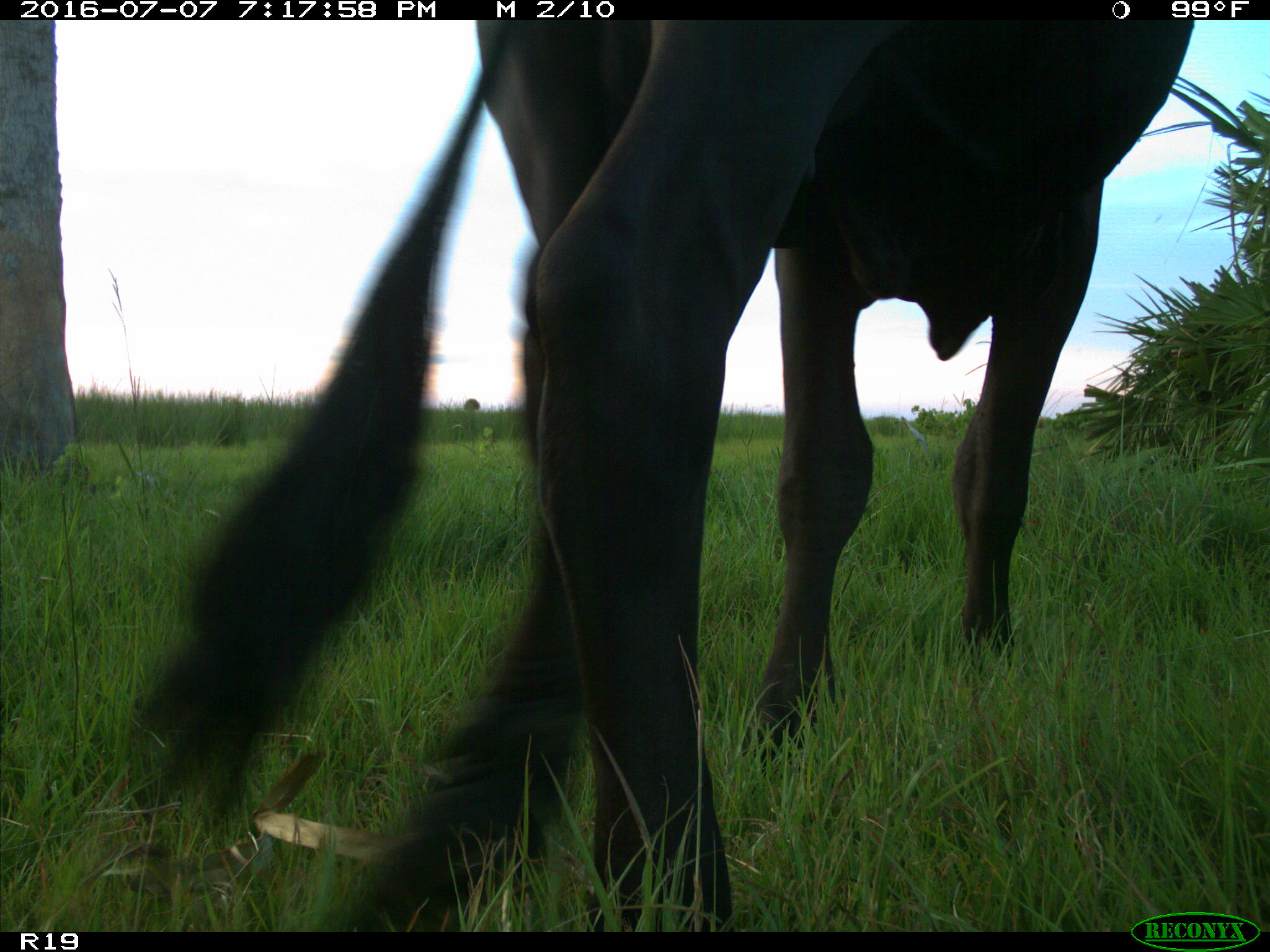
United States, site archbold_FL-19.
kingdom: Animalia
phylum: Chordata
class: Mammalia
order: Artiodactyla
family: Bovidae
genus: Bos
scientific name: Bos taurus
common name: domestic cow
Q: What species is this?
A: Bos taurus (domestic cow).